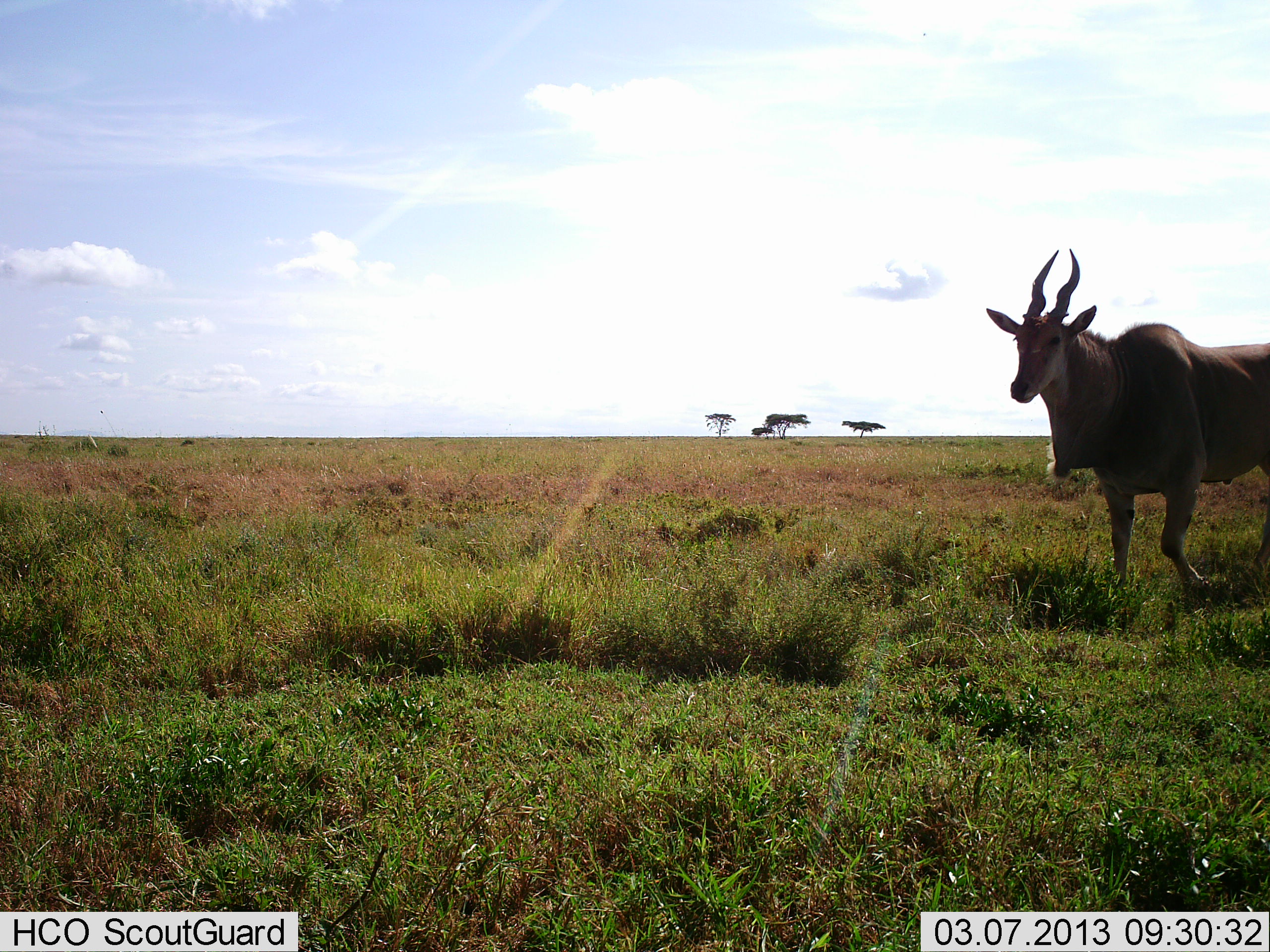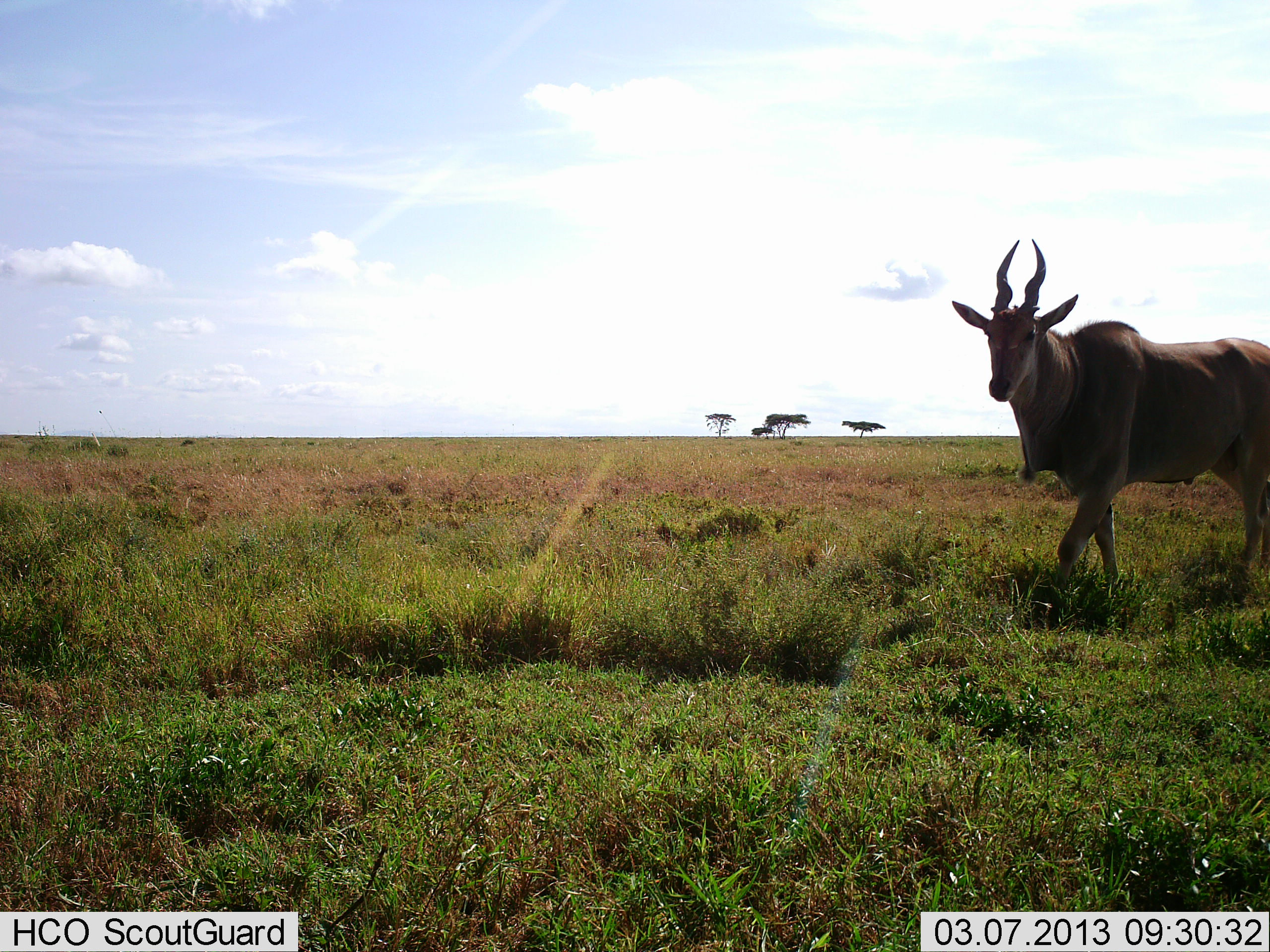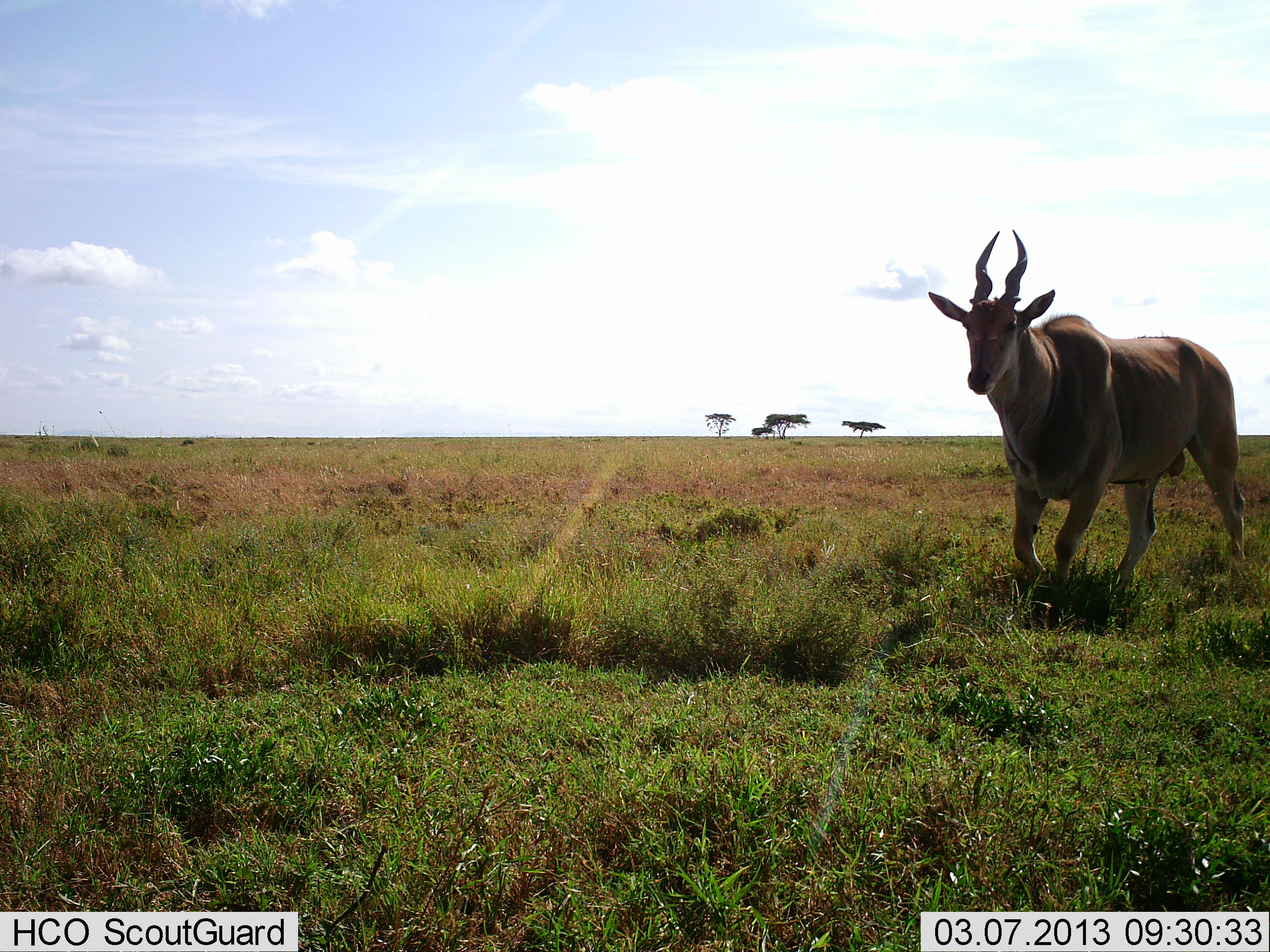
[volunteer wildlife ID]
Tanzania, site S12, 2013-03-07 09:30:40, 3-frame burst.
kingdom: Animalia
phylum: Chordata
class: Mammalia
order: Artiodactyla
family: Bovidae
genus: Tragelaphus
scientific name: Tragelaphus oryx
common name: eland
Eland (Tragelaphus oryx), count 1. Behavior (volunteer vote fractions): standing 0%, resting 0%, moving 100%, interacting 0%. Young present (vote fraction): 0%. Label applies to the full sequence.